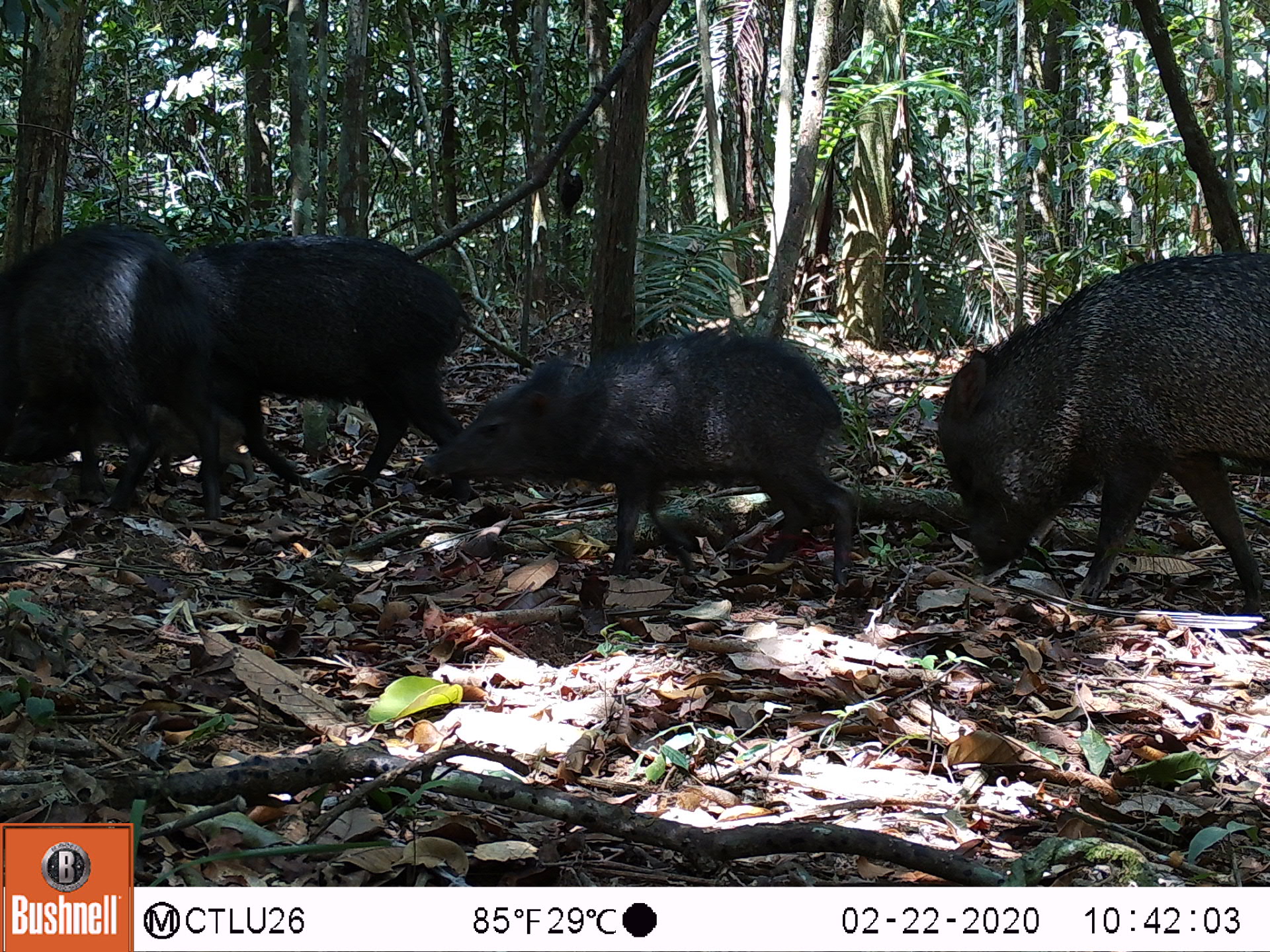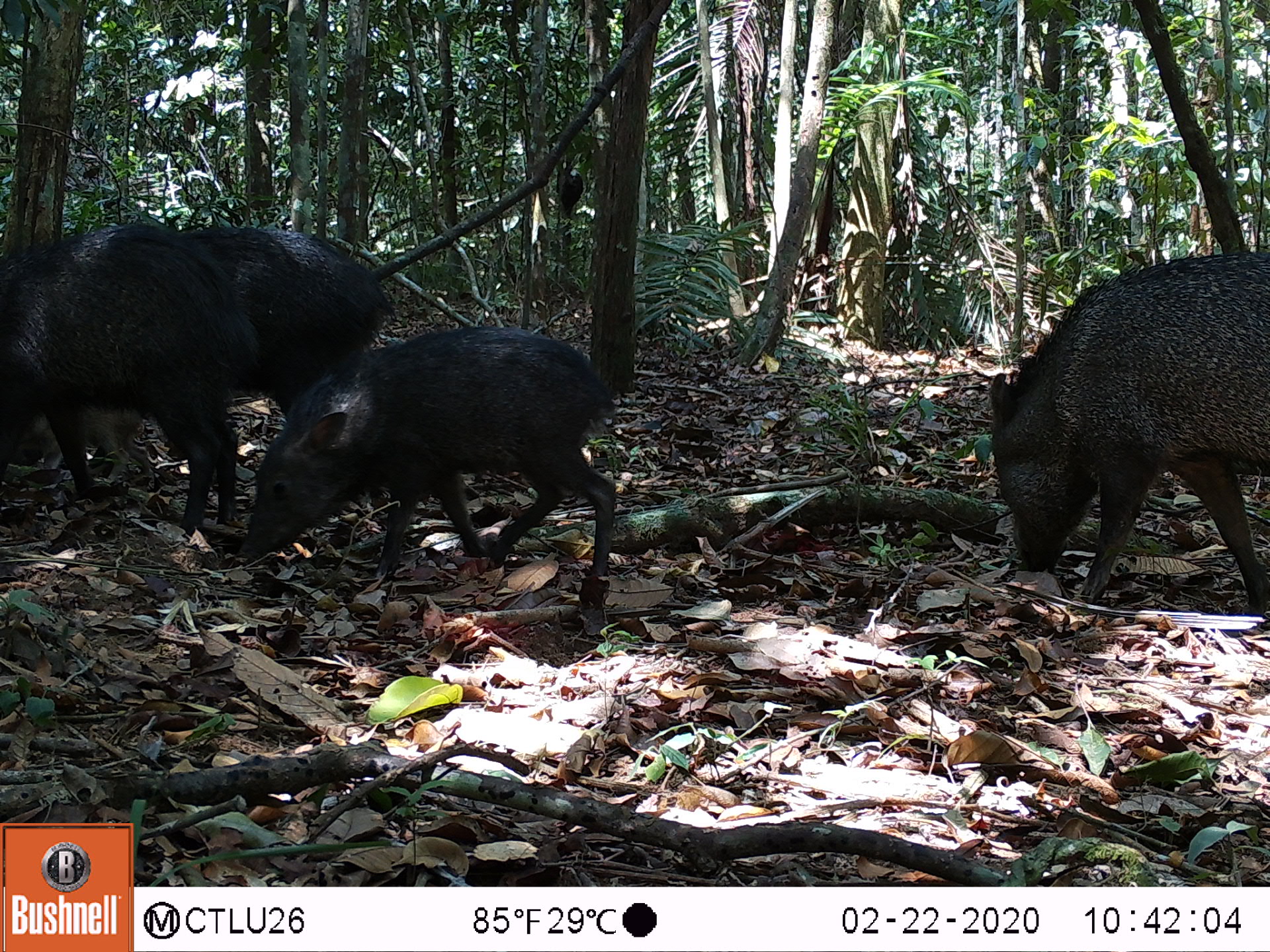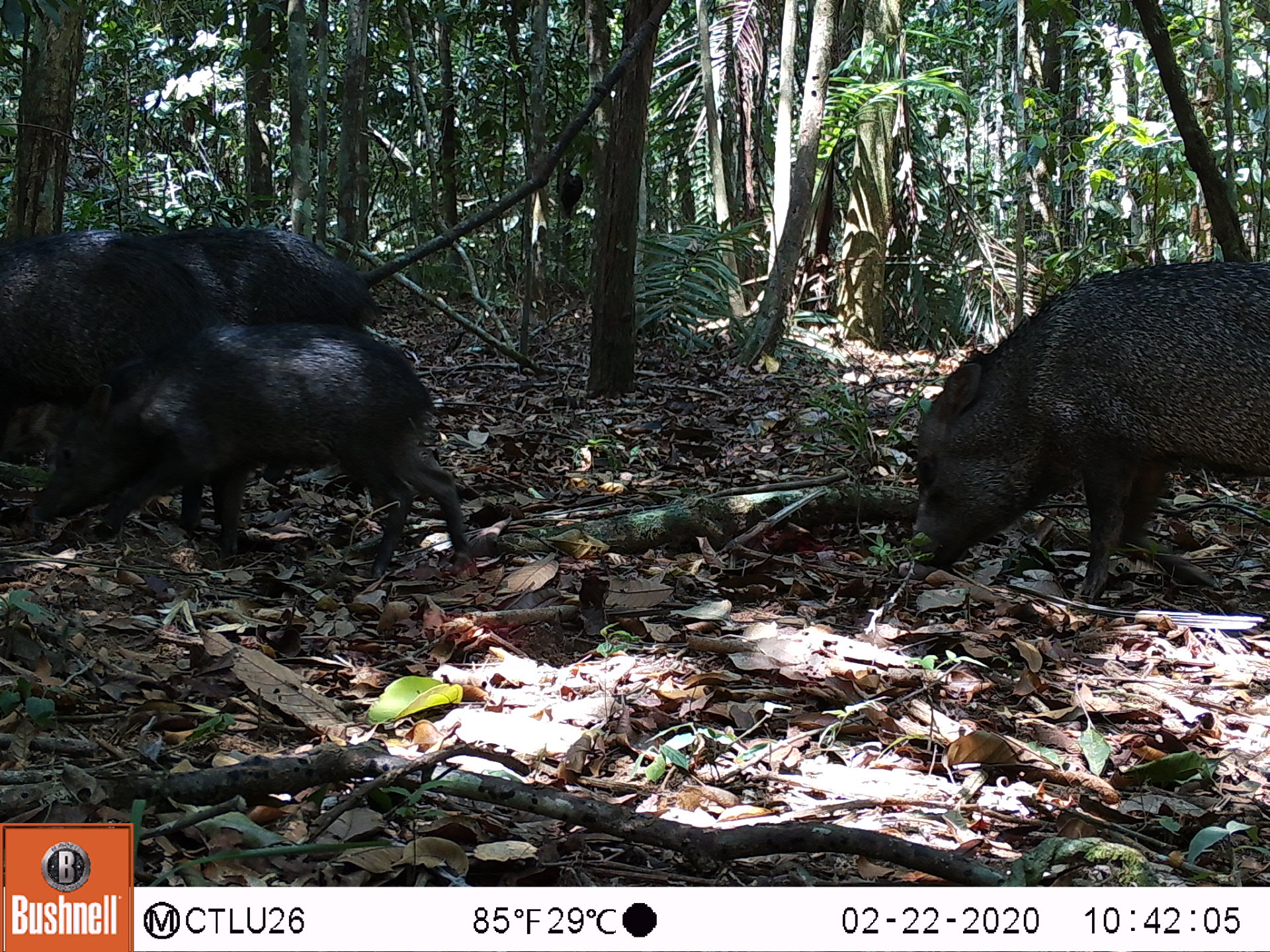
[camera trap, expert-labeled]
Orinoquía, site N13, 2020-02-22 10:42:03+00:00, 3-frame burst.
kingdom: Animalia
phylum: Chordata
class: Mammalia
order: Artiodactyla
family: Tayassuidae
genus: Pecari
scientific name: Pecari tajacu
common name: collared peccary